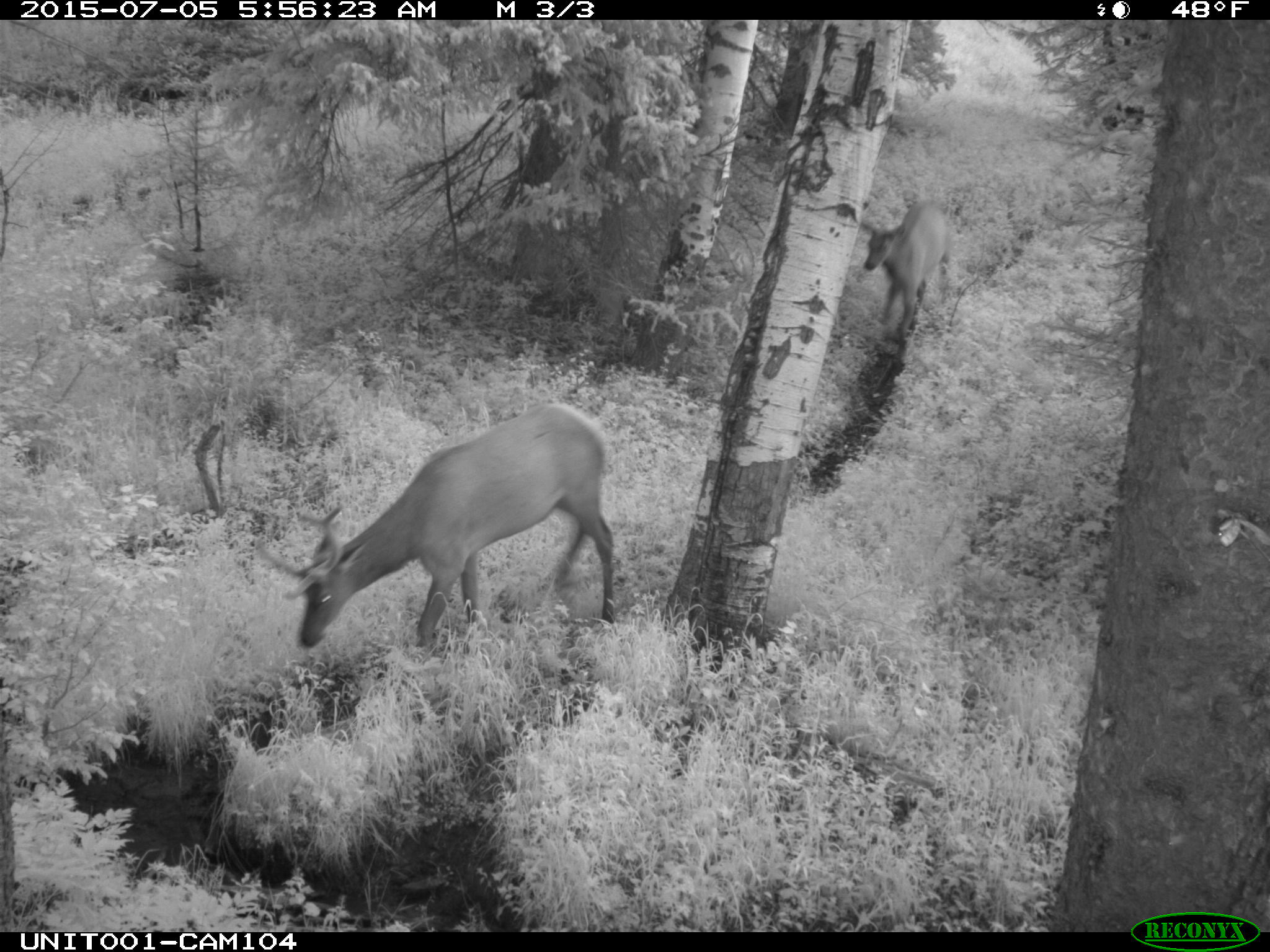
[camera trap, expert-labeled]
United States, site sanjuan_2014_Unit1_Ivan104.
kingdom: Animalia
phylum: Chordata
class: Mammalia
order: Artiodactyla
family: Cervidae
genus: Cervus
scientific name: Cervus elaphus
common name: red deer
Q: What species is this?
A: Cervus elaphus (red deer).